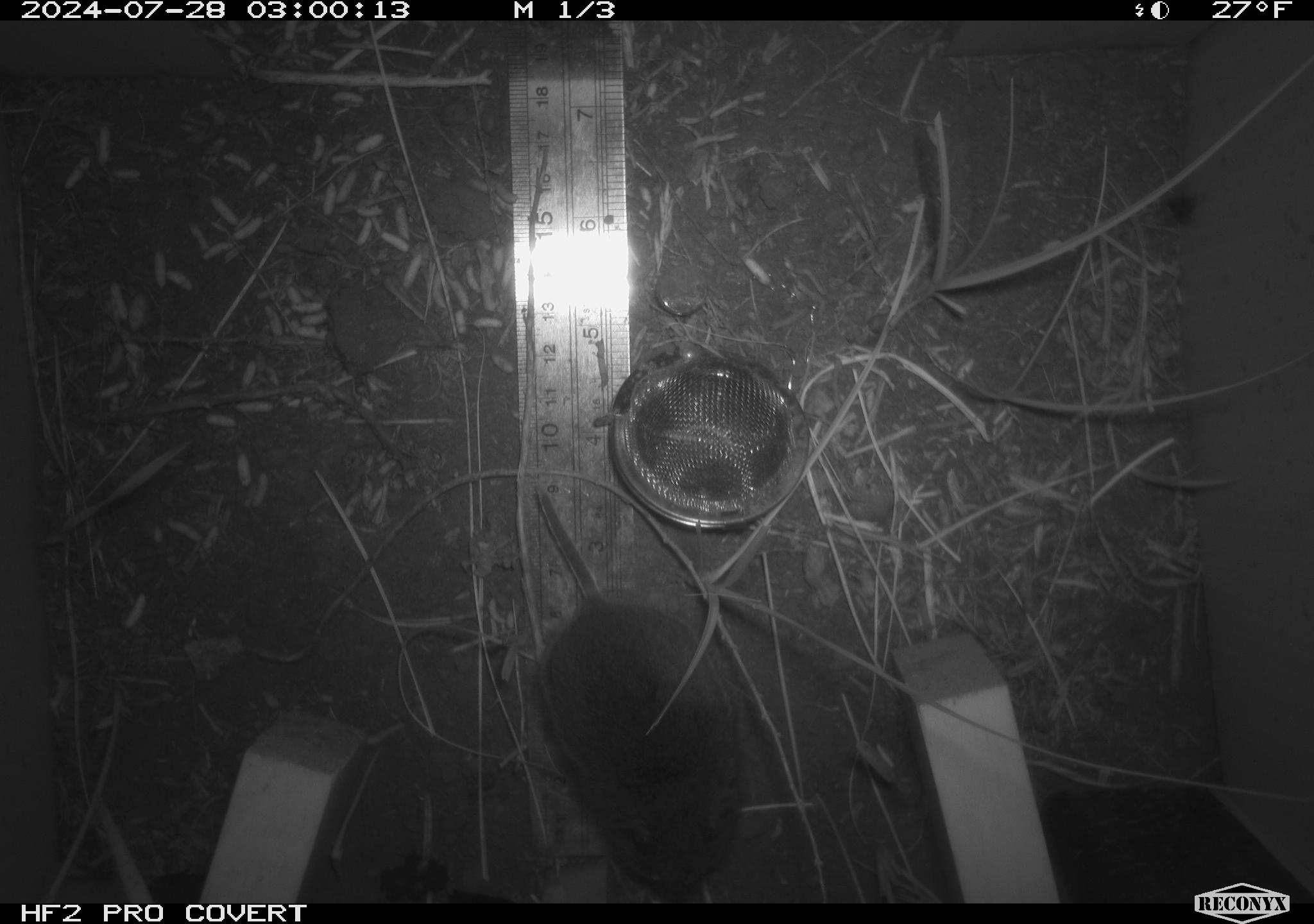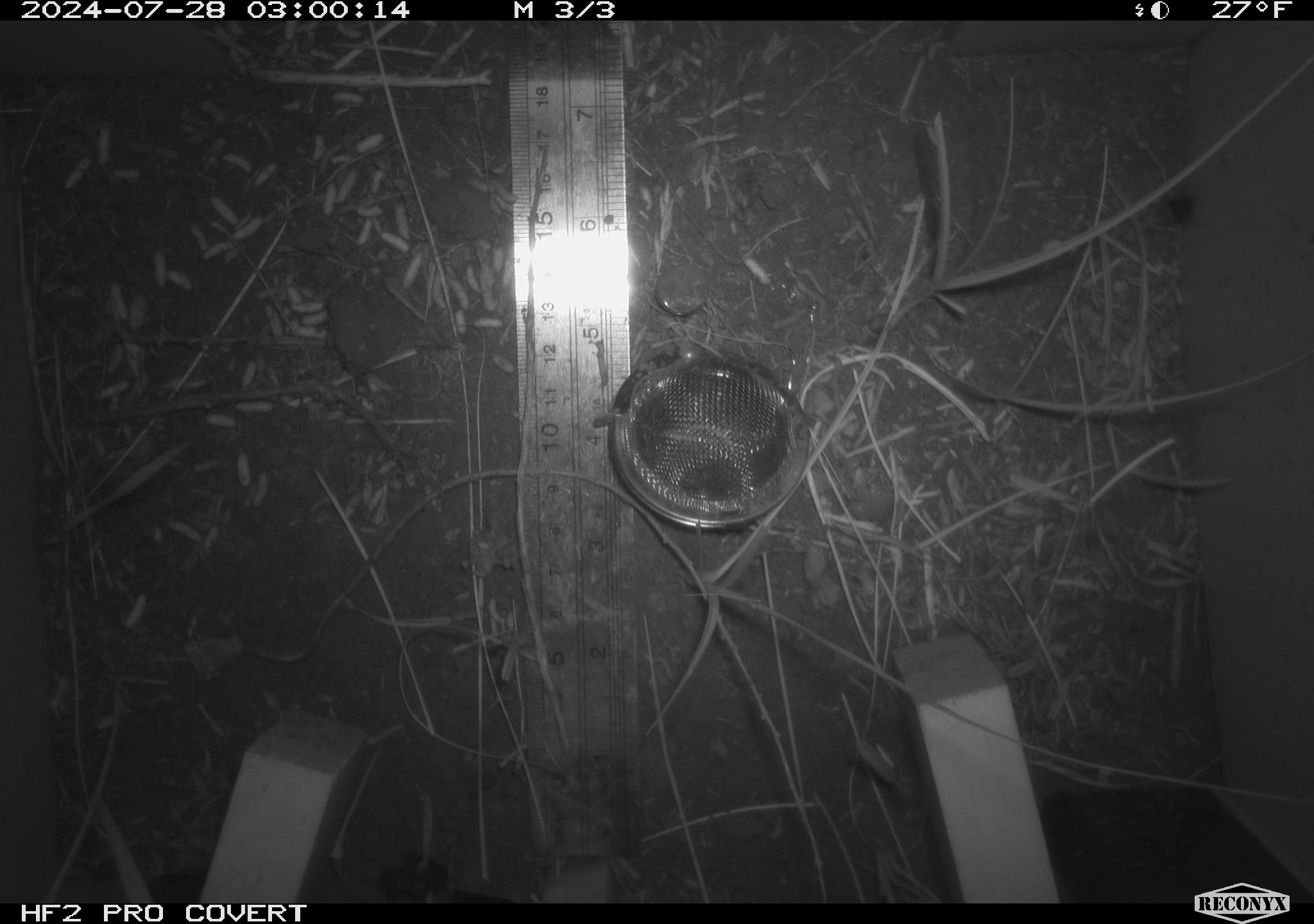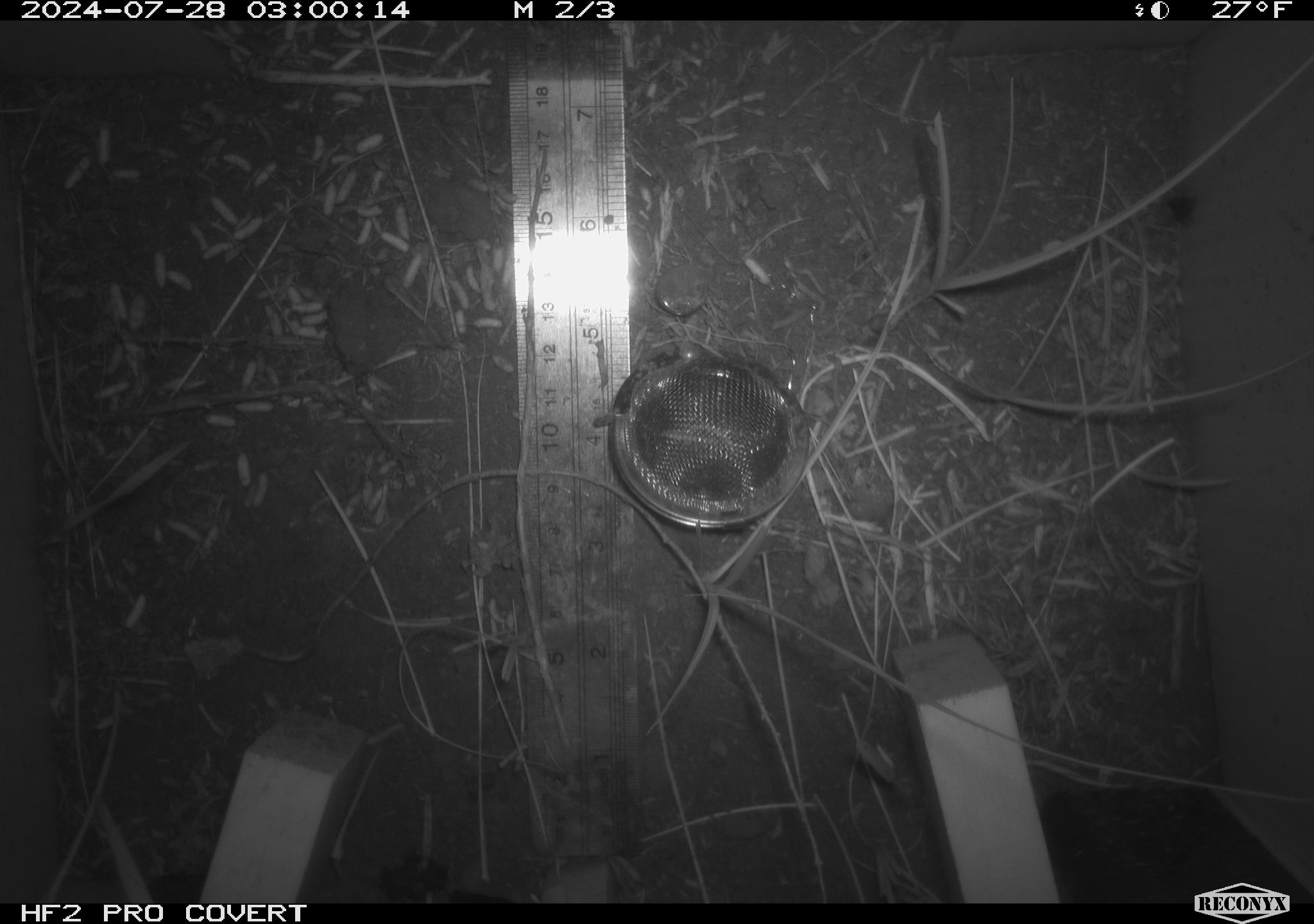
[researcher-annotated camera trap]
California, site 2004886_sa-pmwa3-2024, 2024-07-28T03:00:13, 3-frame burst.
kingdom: Animalia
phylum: Chordata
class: Mammalia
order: Rodentia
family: Cricetidae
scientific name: Arvicolinae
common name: voles, lemmings, and muskrats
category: arvicolinae subfamily